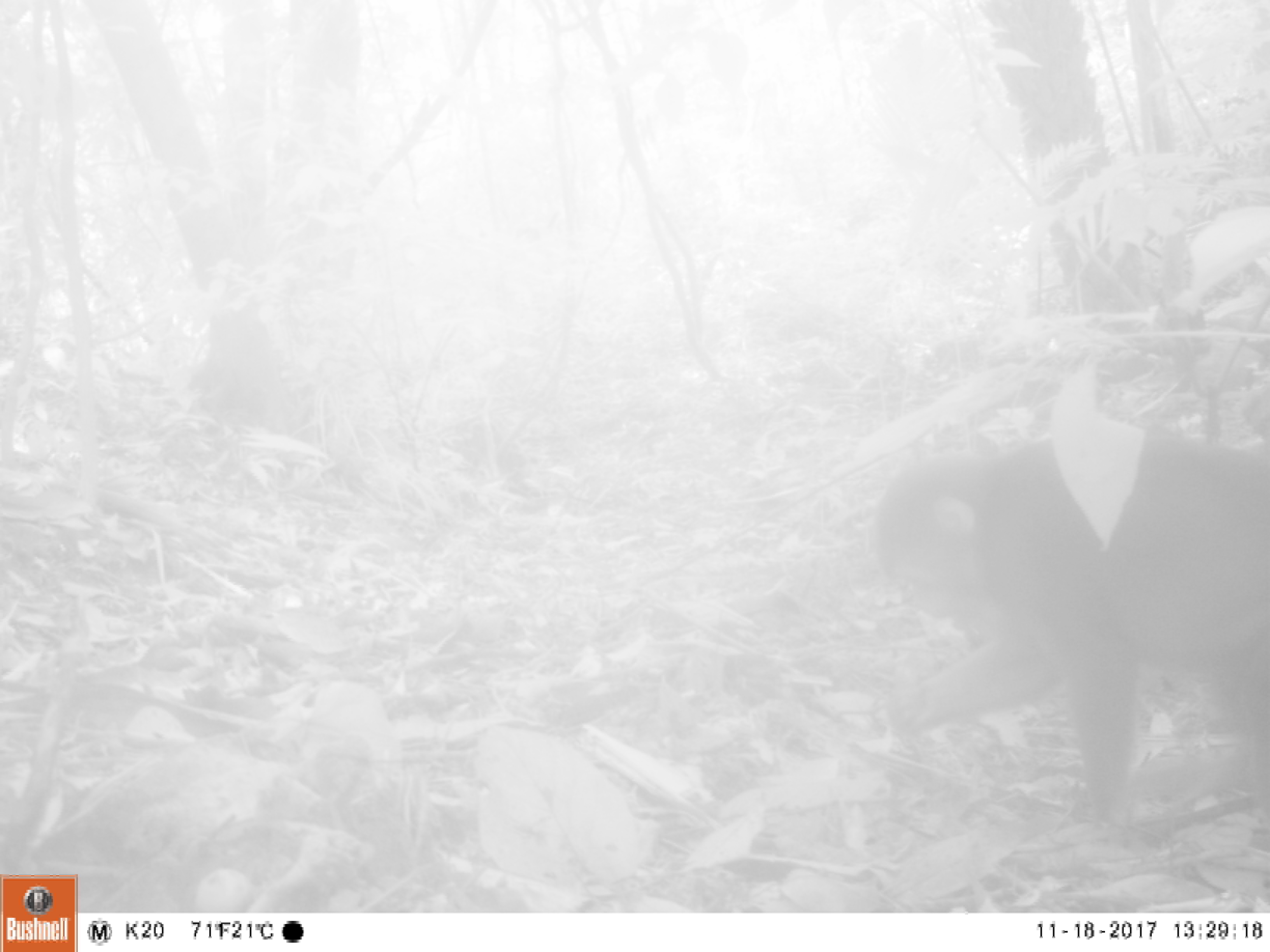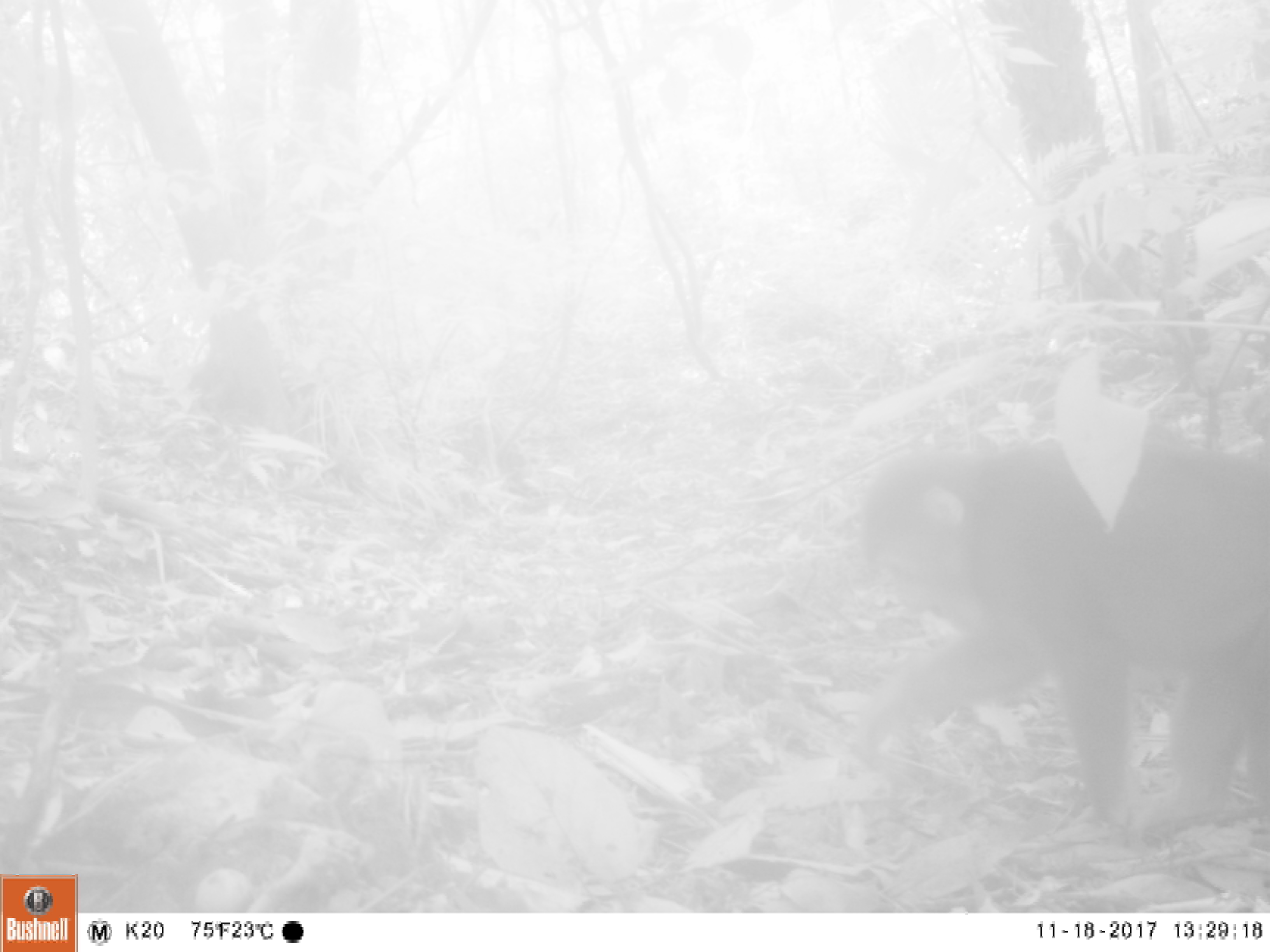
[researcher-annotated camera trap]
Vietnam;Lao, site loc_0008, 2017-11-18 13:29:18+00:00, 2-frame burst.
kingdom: Animalia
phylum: Chordata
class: Mammalia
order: Primates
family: Cercopithecidae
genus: Macaca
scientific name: Macaca arctoides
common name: stump-tailed macaque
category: stump tailed macaque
Stump tailed macaque (stump-tailed macaque) (Macaca arctoides). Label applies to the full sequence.